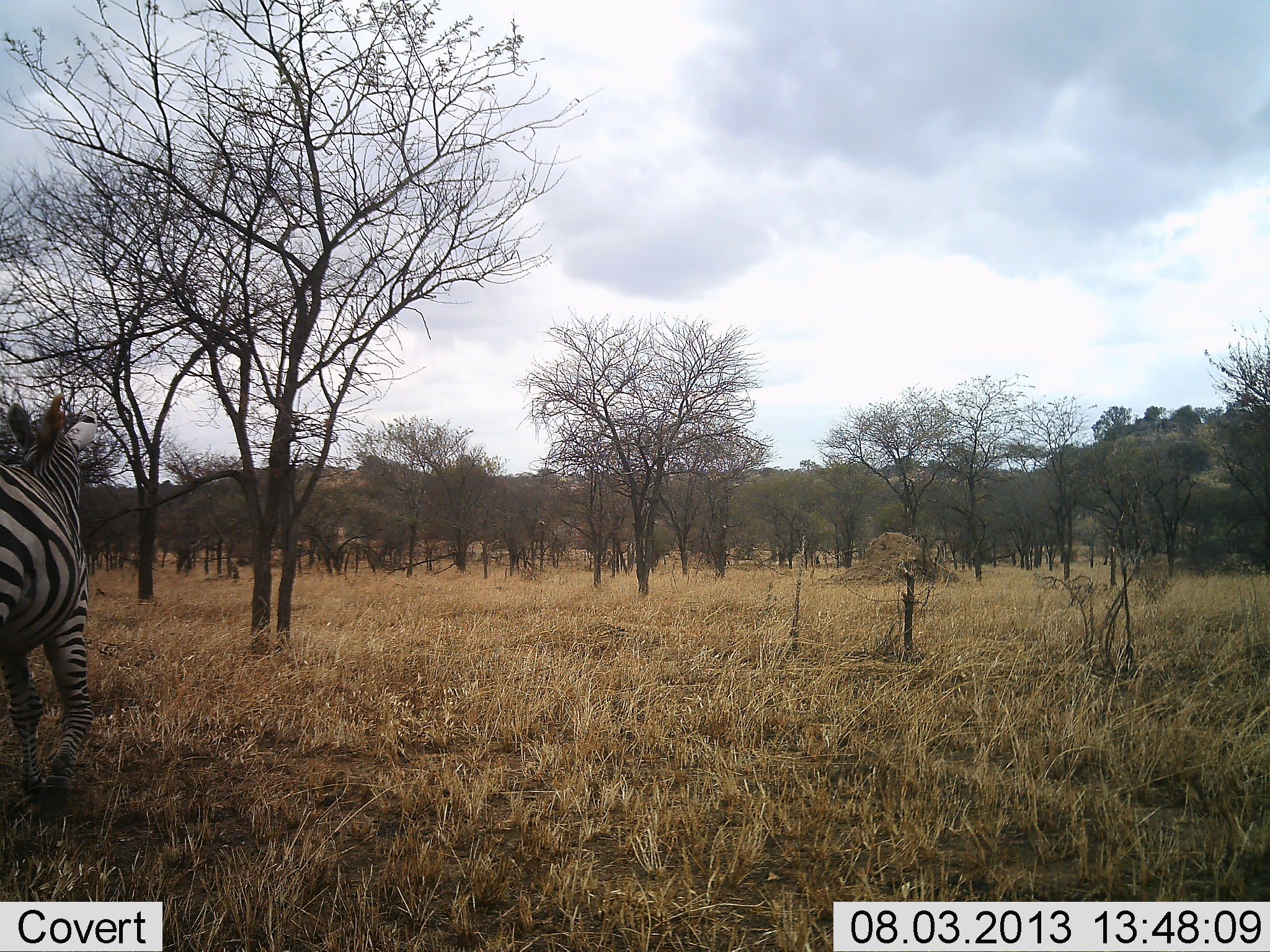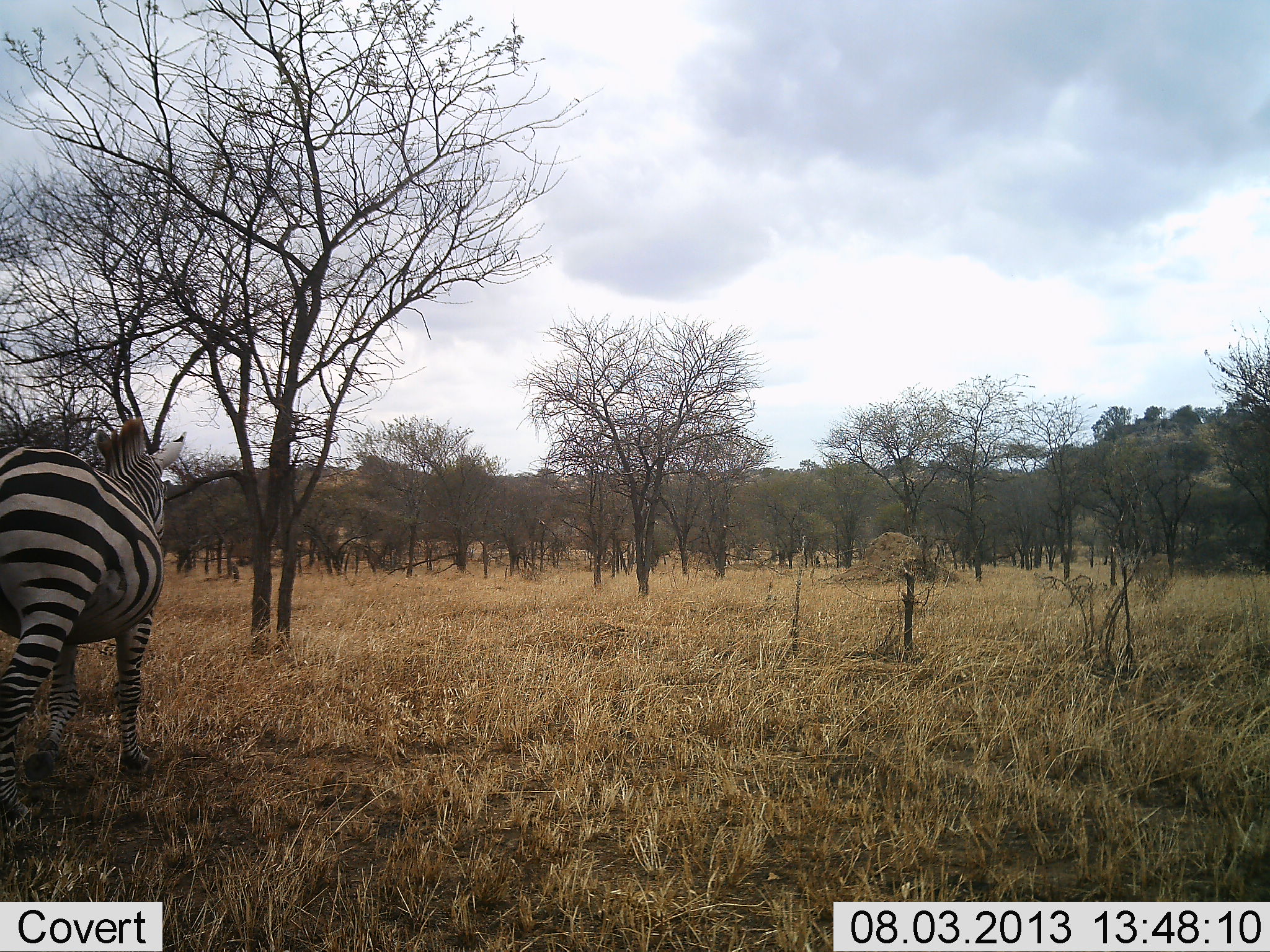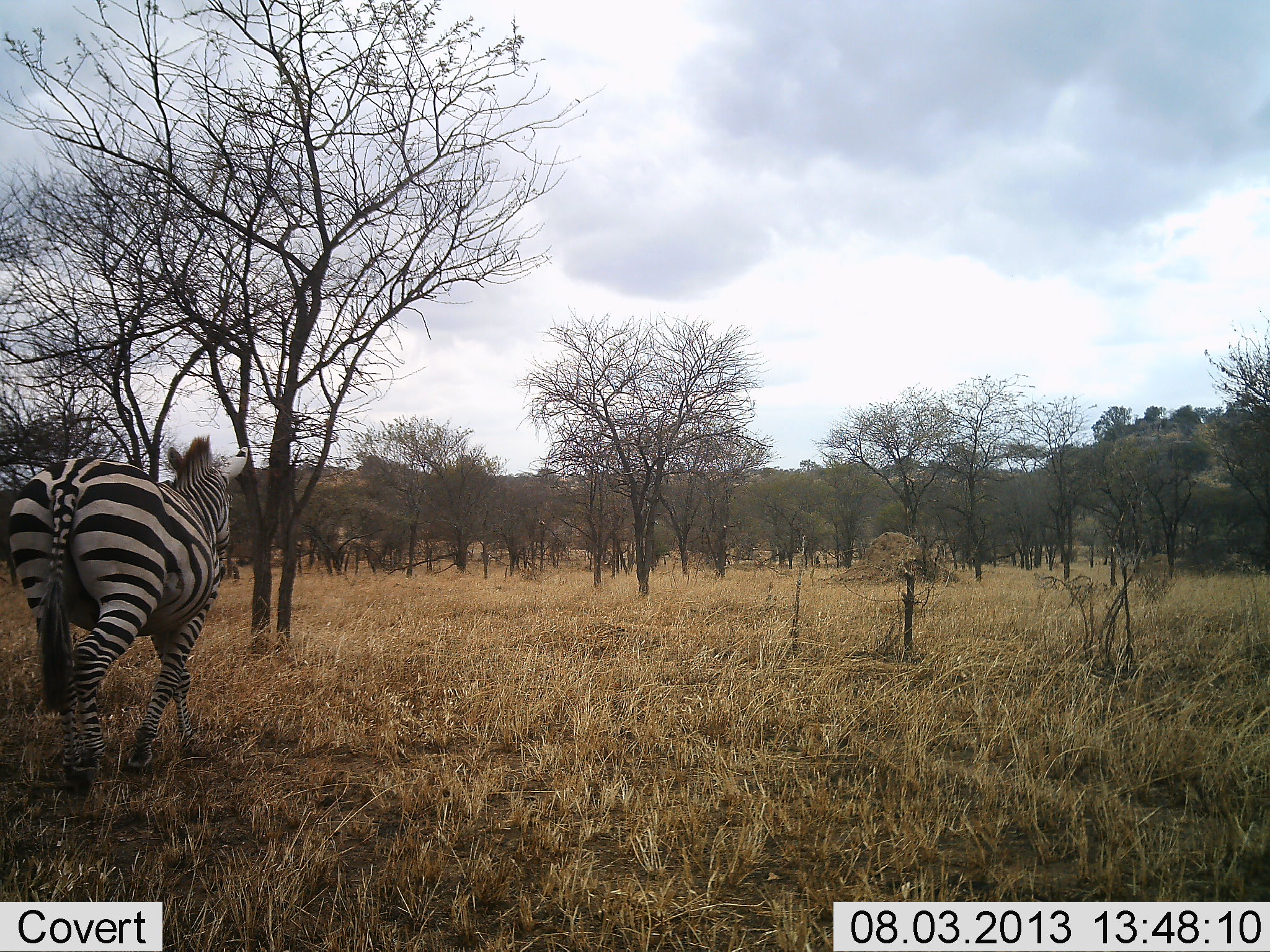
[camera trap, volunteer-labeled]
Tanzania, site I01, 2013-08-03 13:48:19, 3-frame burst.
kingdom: Animalia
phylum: Chordata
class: Mammalia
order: Perissodactyla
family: Equidae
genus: Equus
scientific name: Equus quagga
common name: plains zebra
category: zebra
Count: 1.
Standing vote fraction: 12%.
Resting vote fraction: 0%.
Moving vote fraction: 94%.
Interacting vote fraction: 0%.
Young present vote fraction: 0%.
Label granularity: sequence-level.